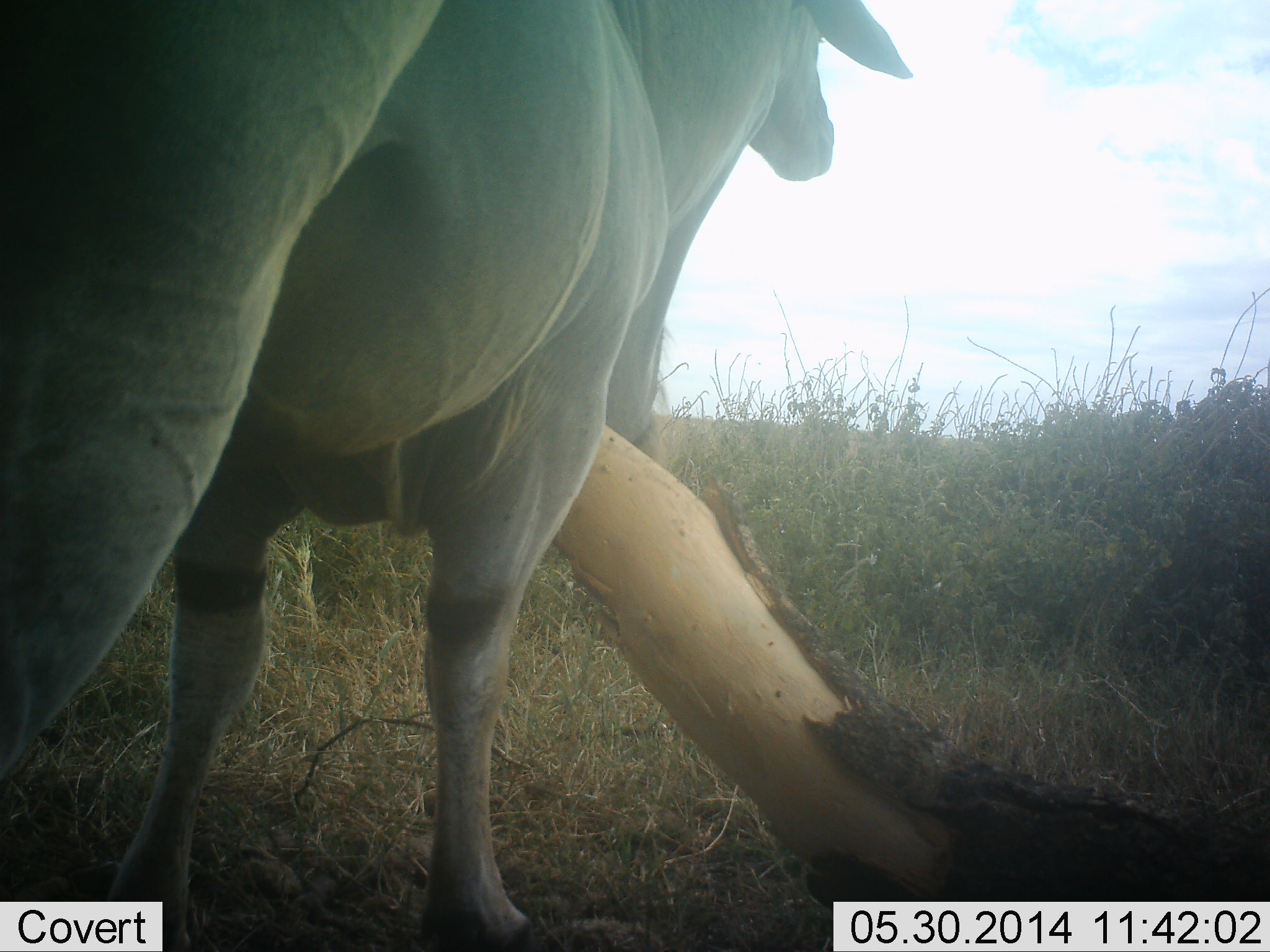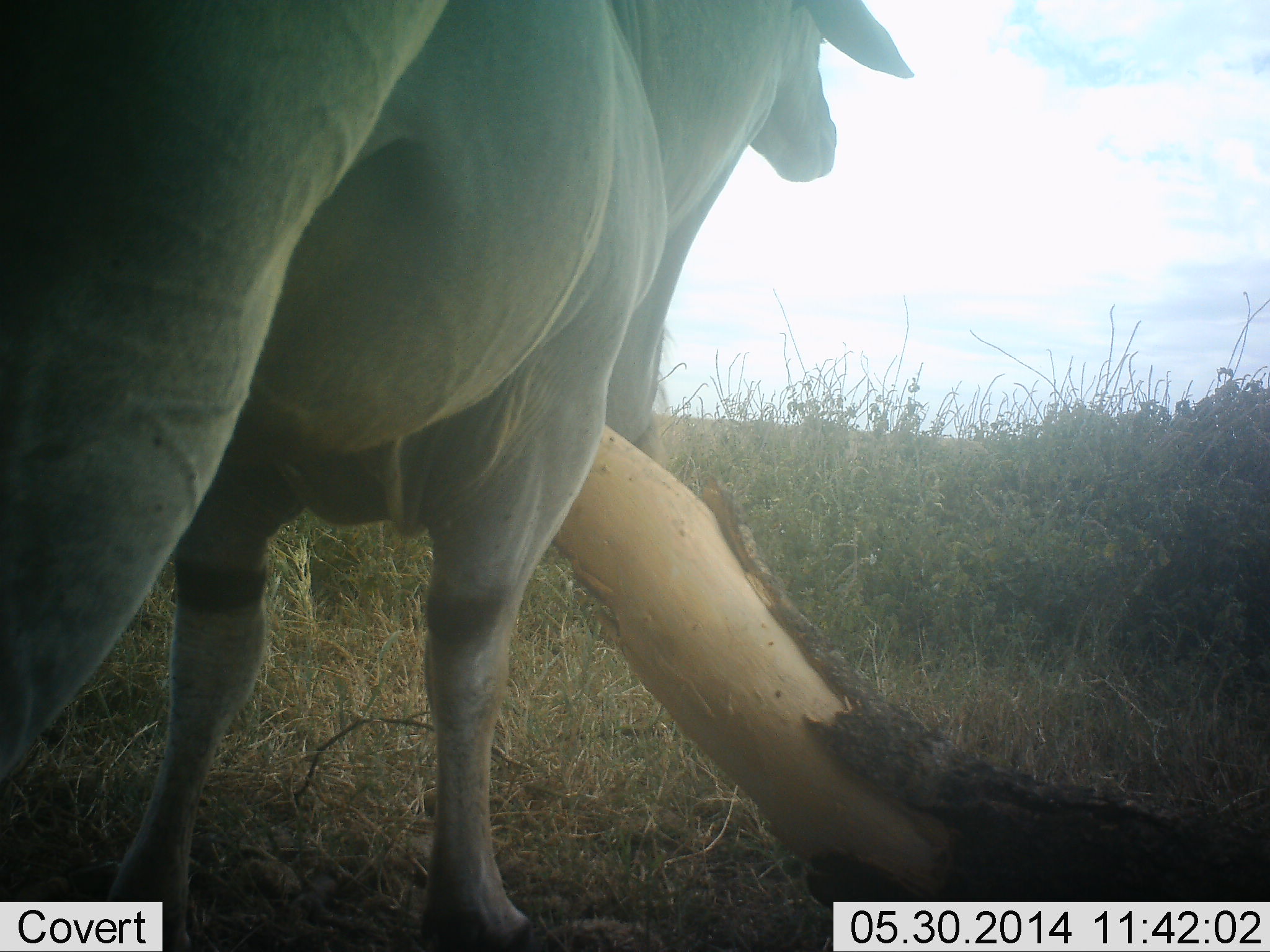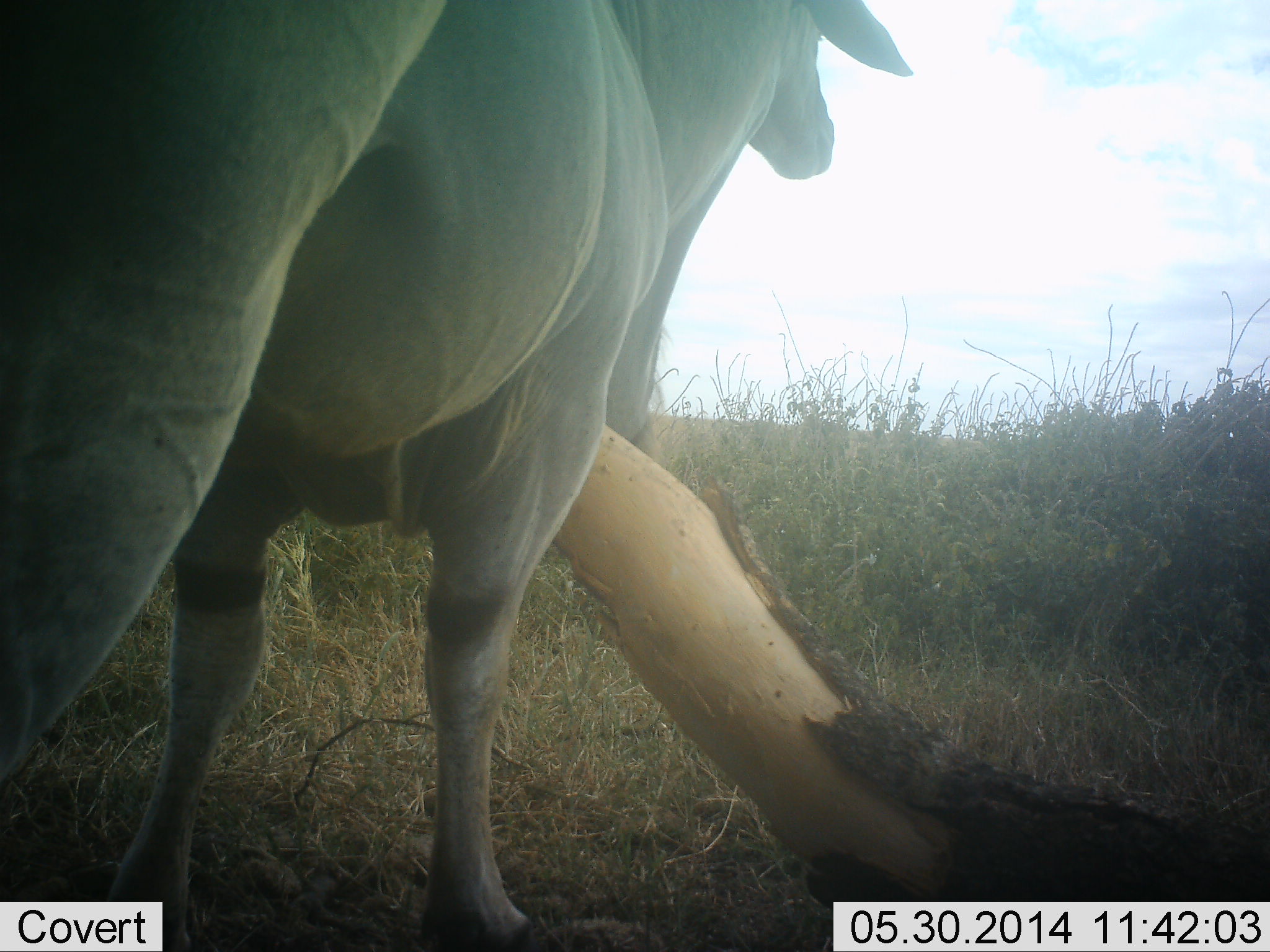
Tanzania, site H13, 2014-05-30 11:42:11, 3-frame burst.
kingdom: Animalia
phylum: Chordata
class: Mammalia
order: Artiodactyla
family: Bovidae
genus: Tragelaphus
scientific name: Tragelaphus oryx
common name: eland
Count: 1.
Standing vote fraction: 90%.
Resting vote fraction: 0%.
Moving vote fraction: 10%.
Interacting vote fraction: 0%.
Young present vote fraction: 0%.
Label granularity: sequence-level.